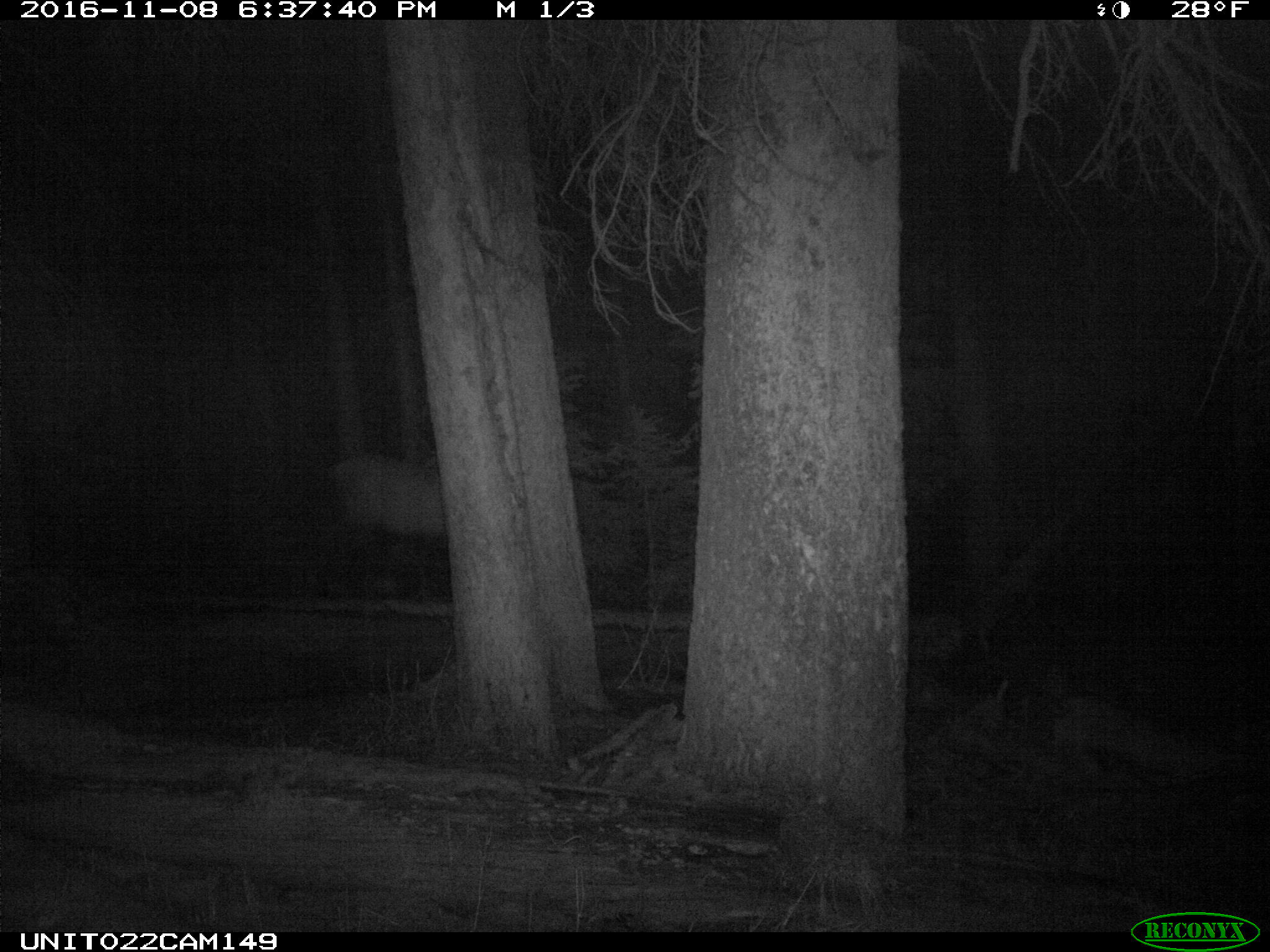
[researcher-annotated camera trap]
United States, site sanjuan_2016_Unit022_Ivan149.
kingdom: Animalia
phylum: Chordata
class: Mammalia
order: Artiodactyla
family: Cervidae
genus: Cervus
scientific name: Cervus elaphus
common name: red deer